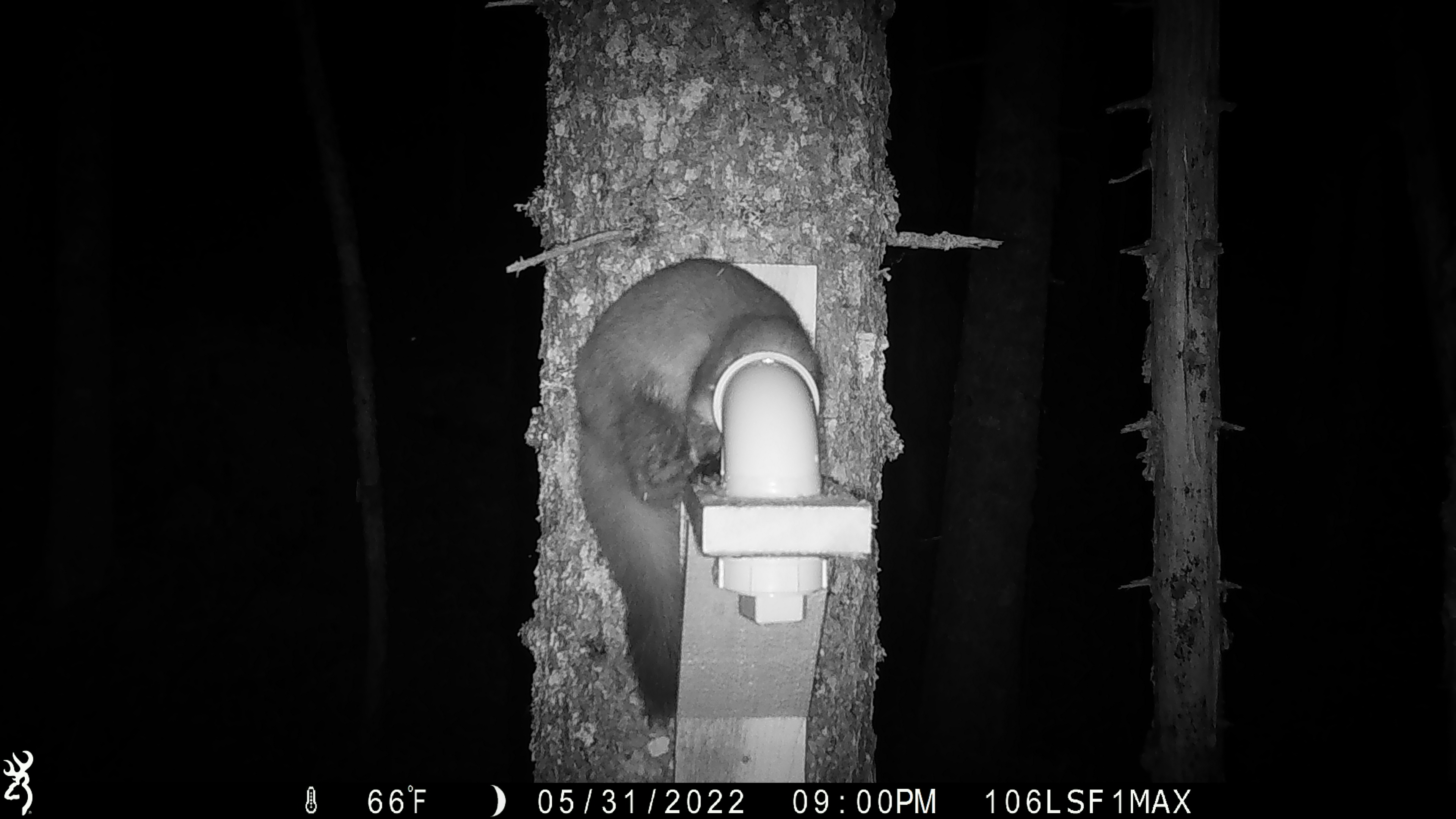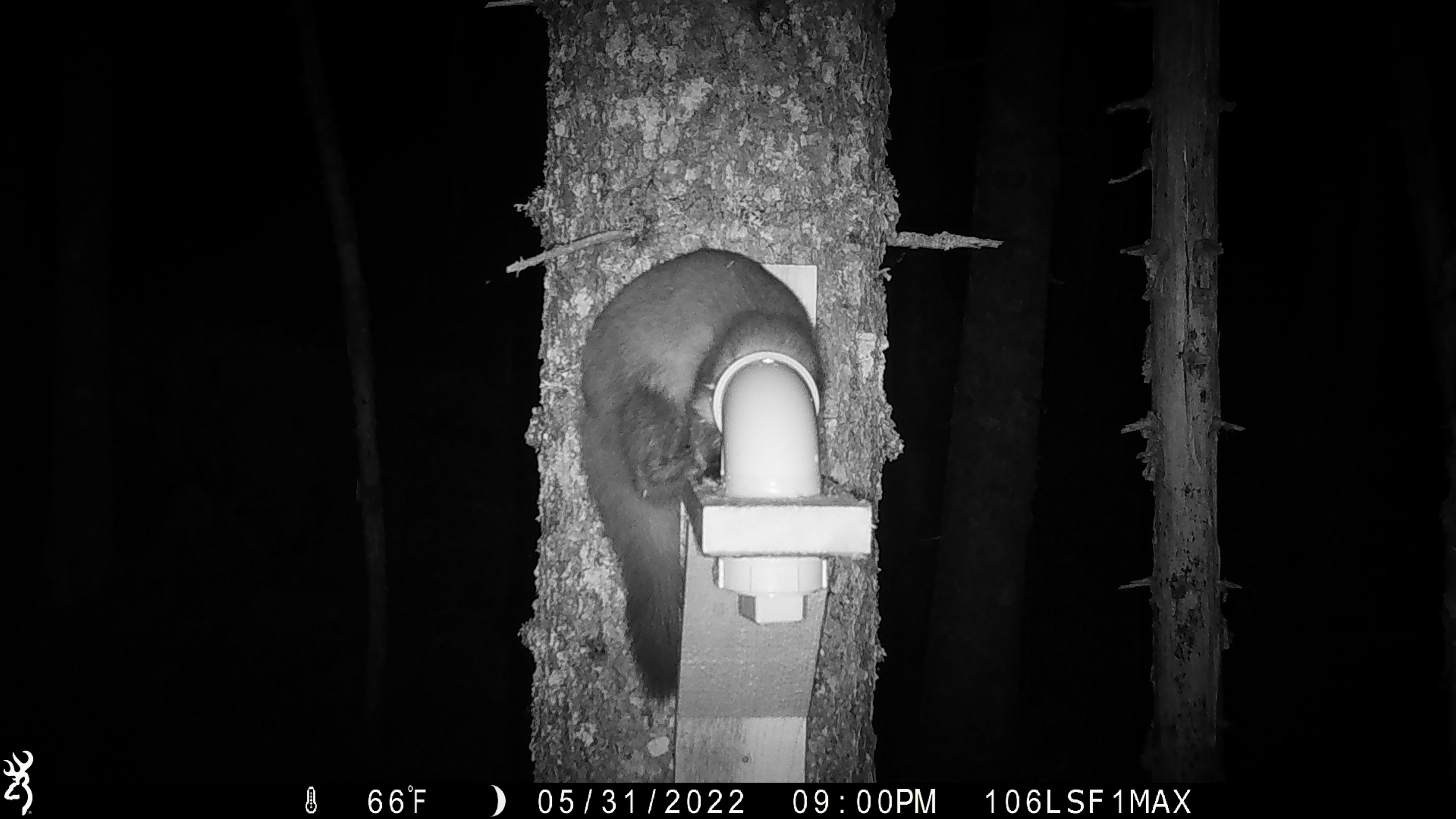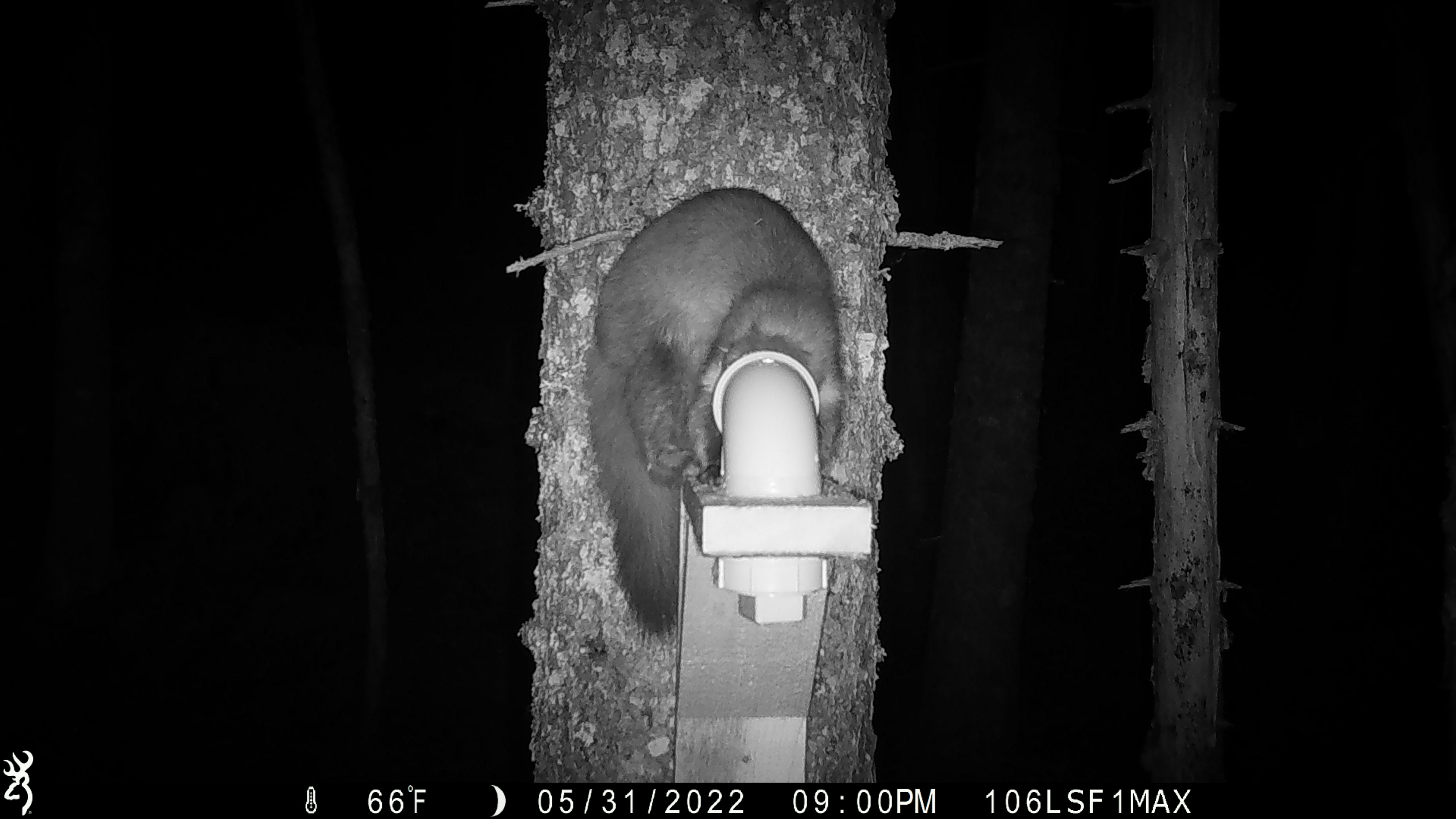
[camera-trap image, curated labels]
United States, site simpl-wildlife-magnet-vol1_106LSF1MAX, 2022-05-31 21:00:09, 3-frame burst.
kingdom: Animalia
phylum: Chordata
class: Mammalia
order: Carnivora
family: Mustelidae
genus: Martes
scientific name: Martes americana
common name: american marten